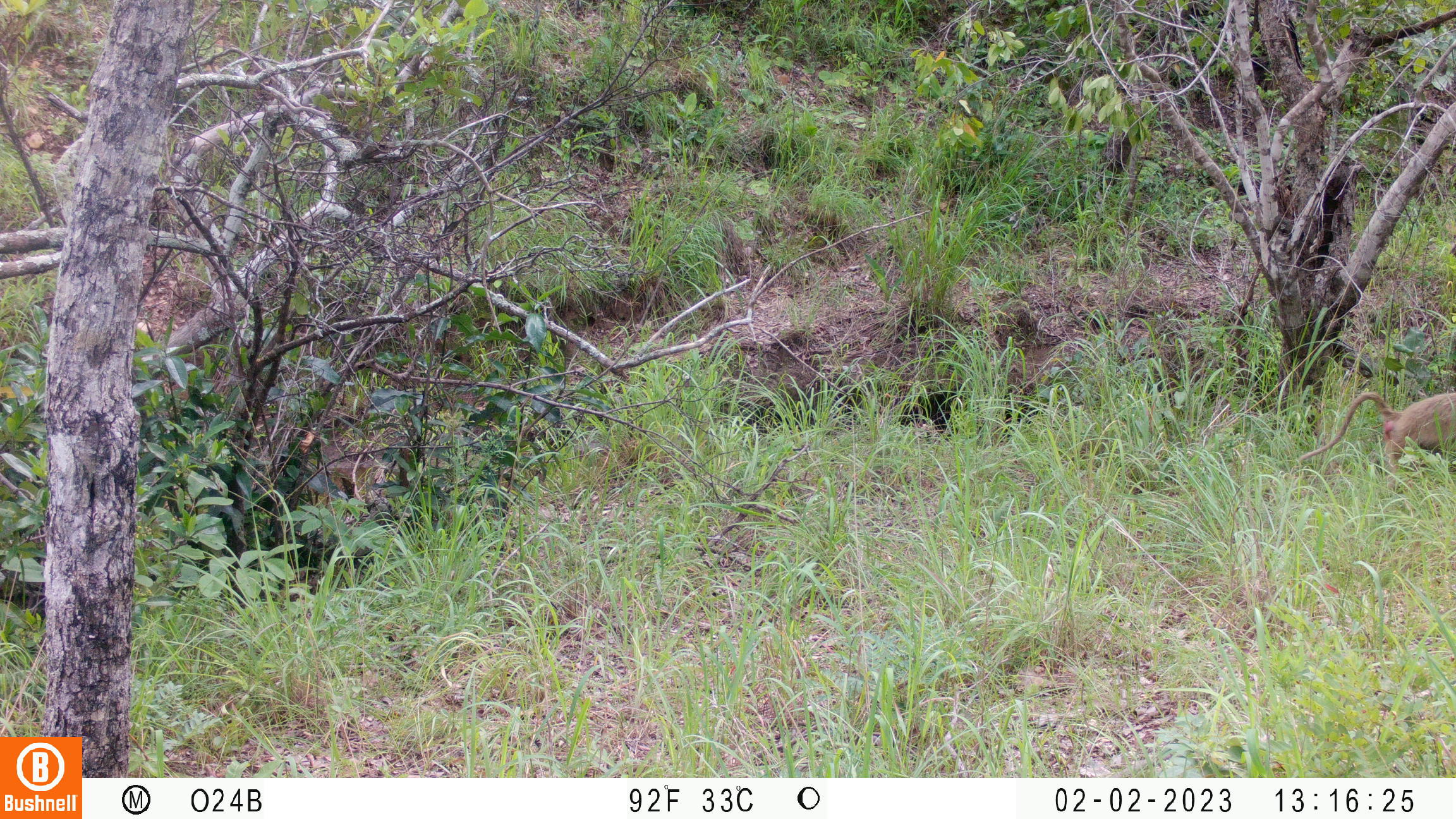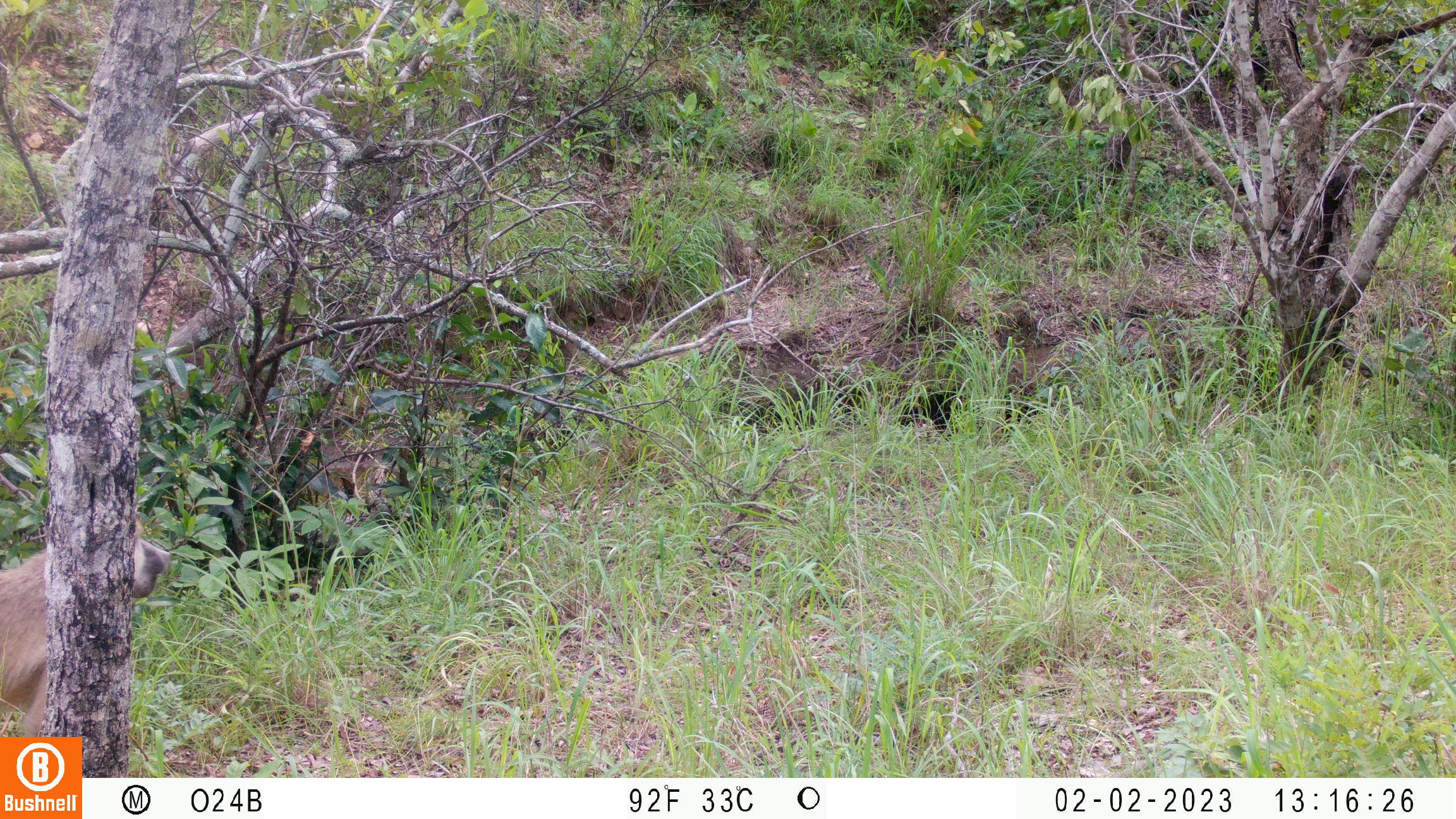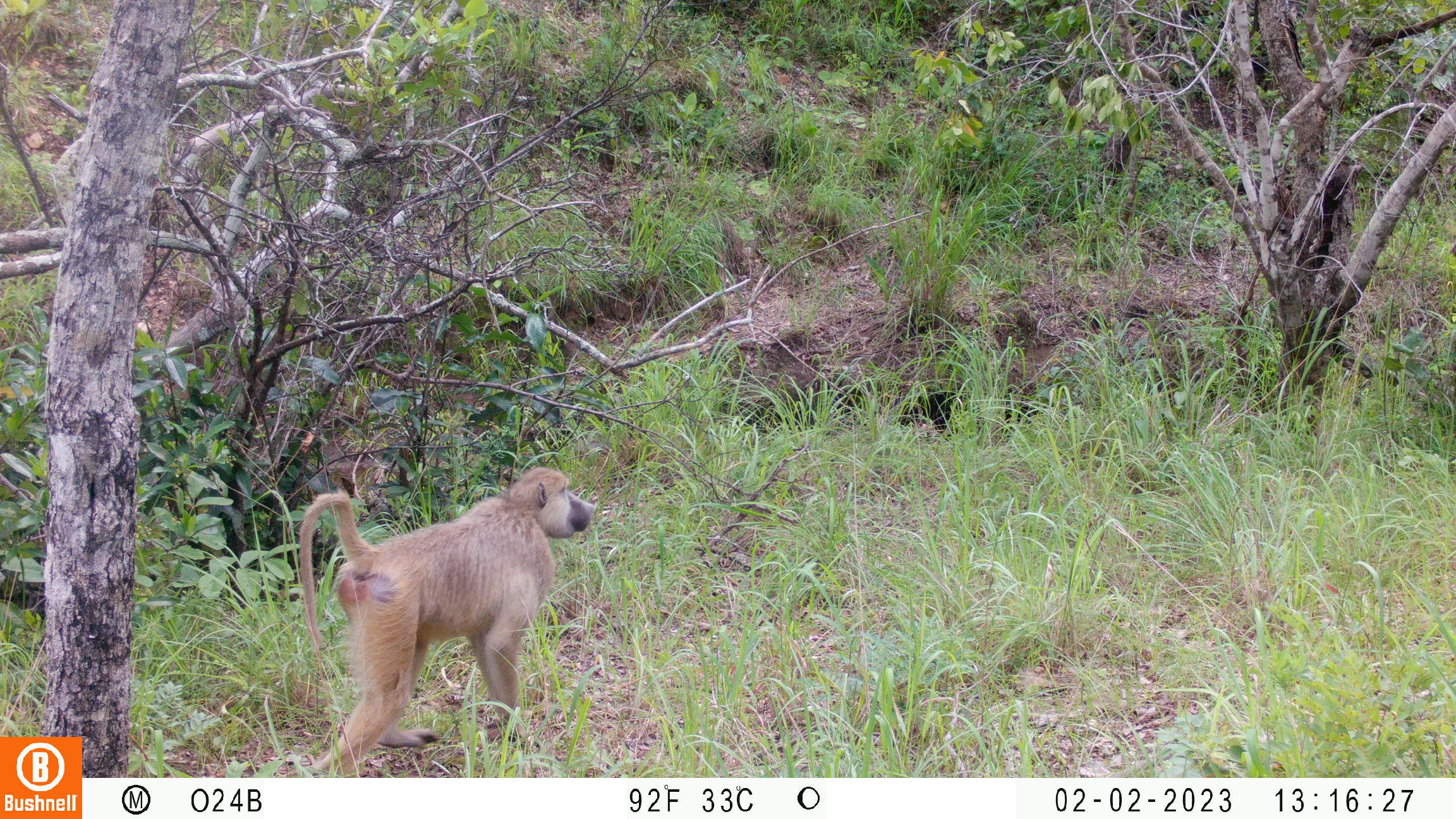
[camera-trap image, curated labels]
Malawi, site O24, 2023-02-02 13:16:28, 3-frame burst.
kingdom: Animalia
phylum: Chordata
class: Mammalia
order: Primates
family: Cercopithecidae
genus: Papio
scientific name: Papio cynocephalus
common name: yellow baboon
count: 1